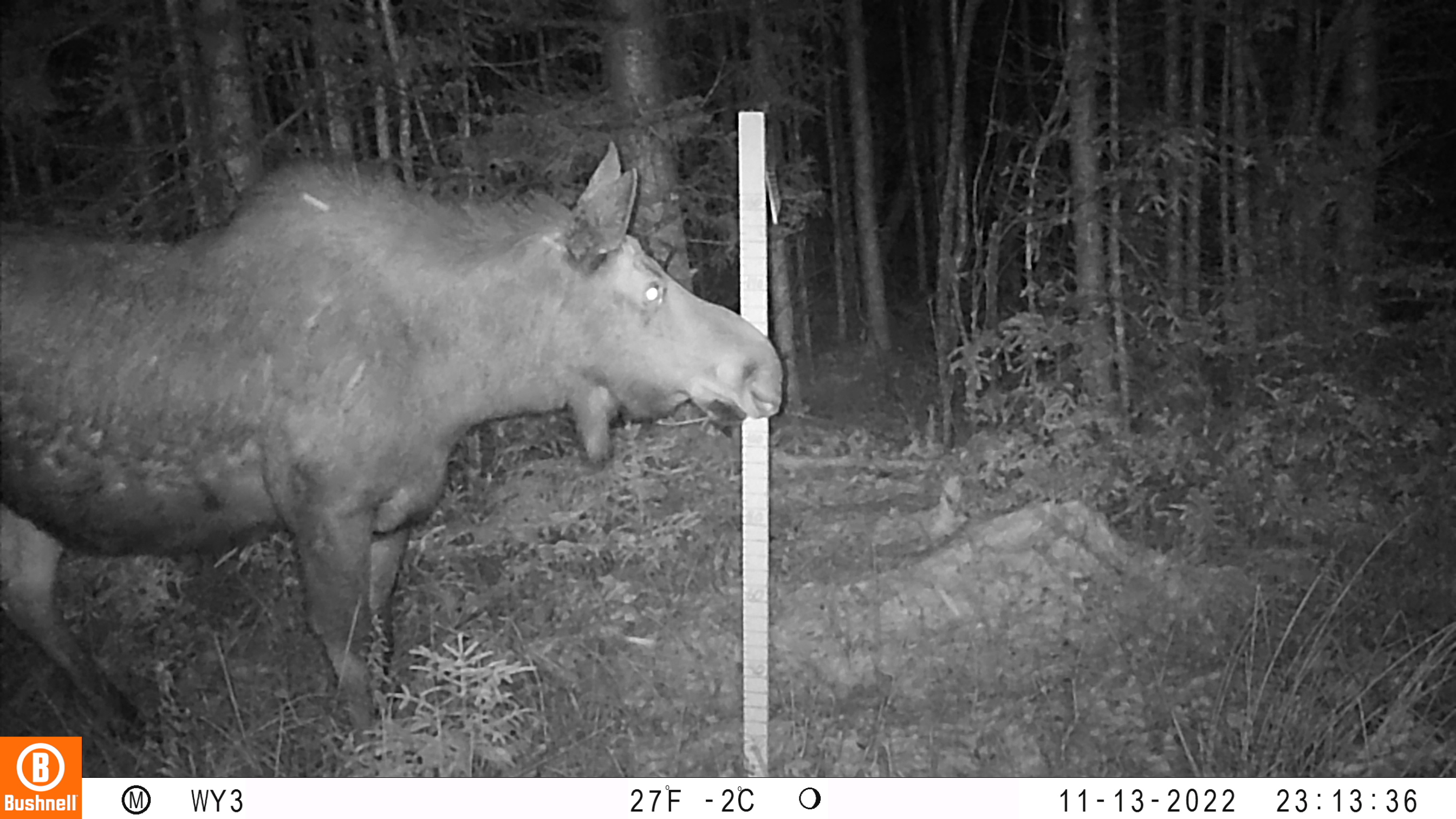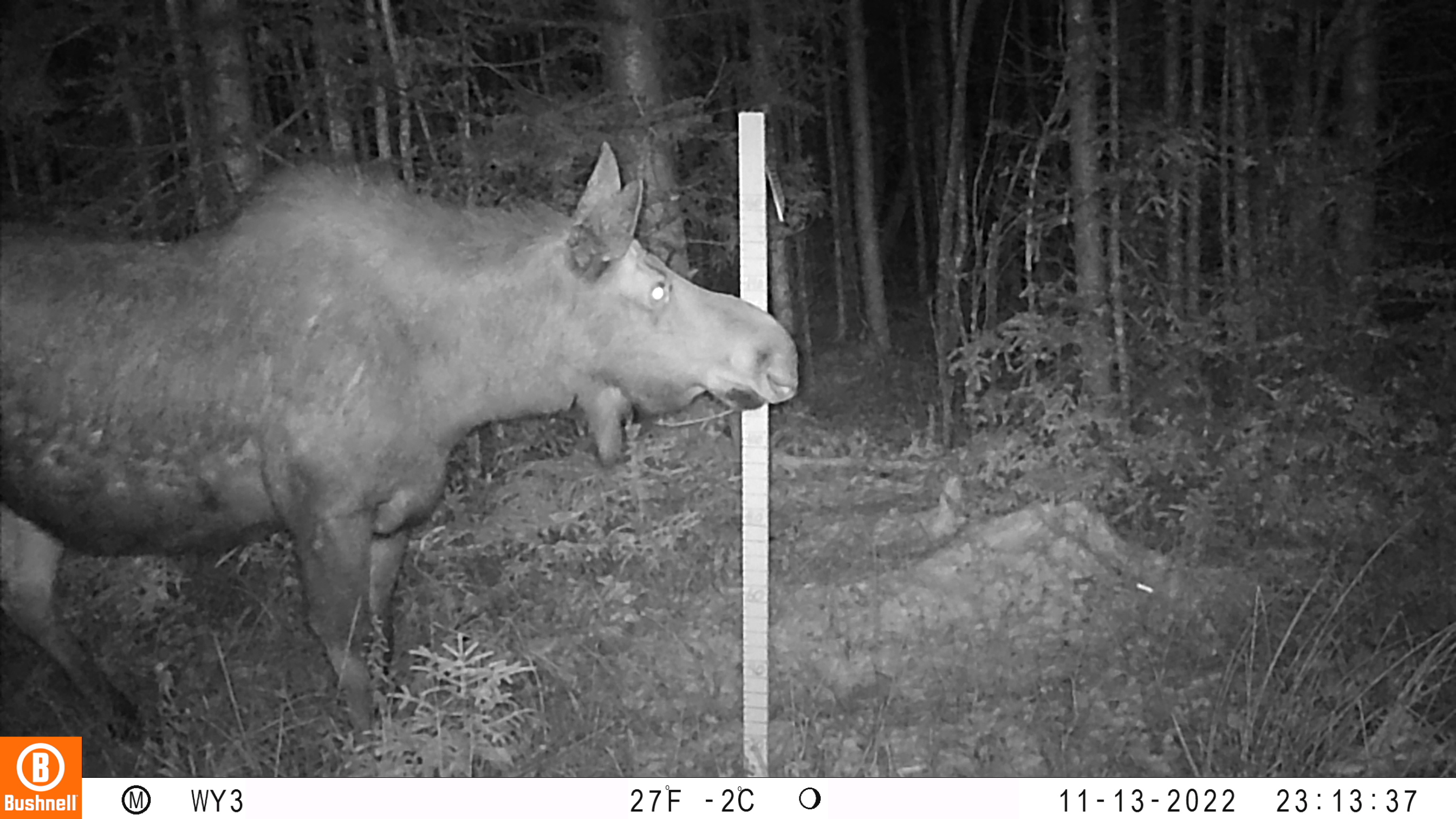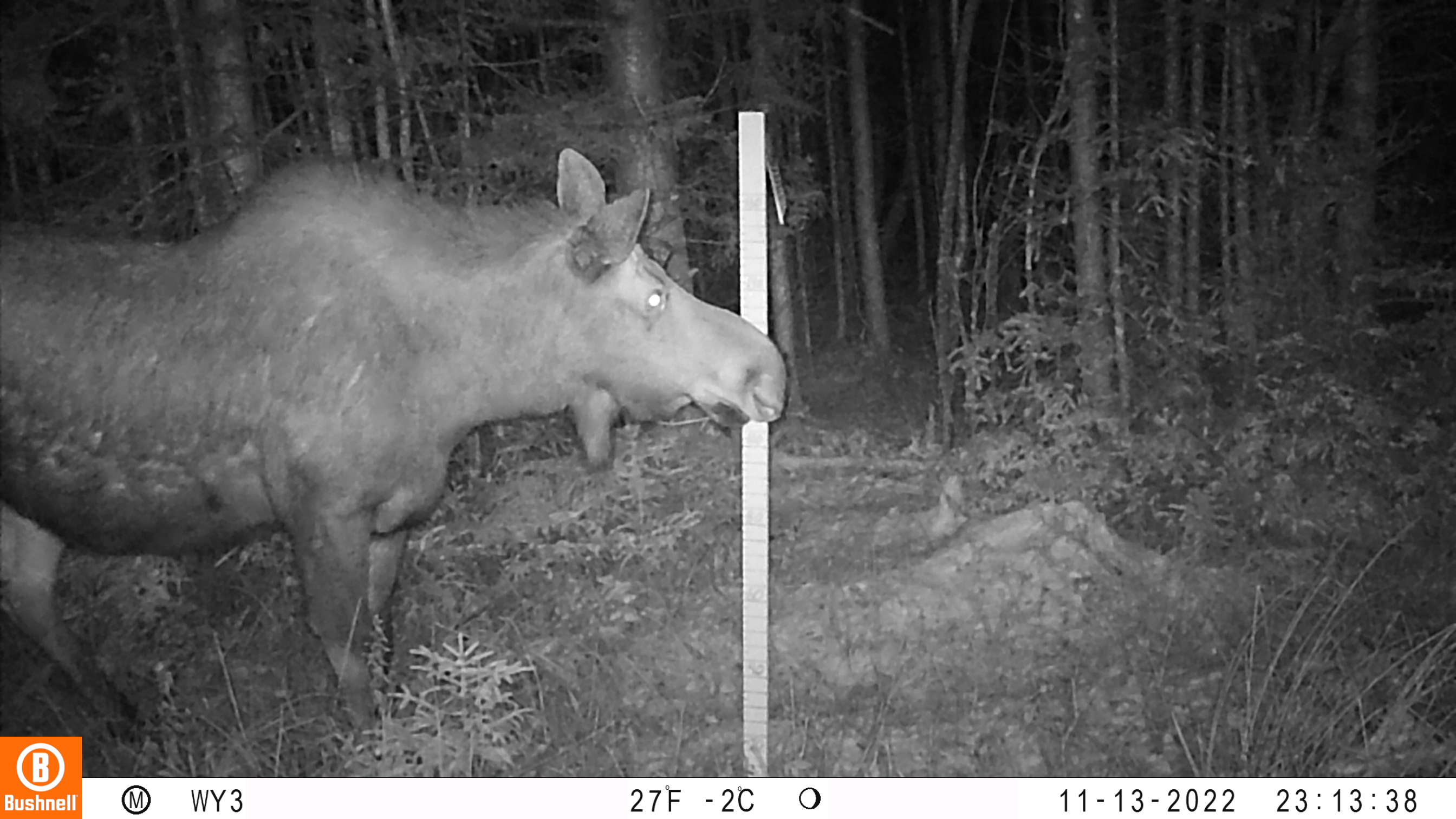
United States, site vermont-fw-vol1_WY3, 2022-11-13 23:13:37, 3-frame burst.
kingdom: Animalia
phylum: Chordata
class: Mammalia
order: Artiodactyla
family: Cervidae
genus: Alces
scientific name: Alces alces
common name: moose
Moose (Alces alces).